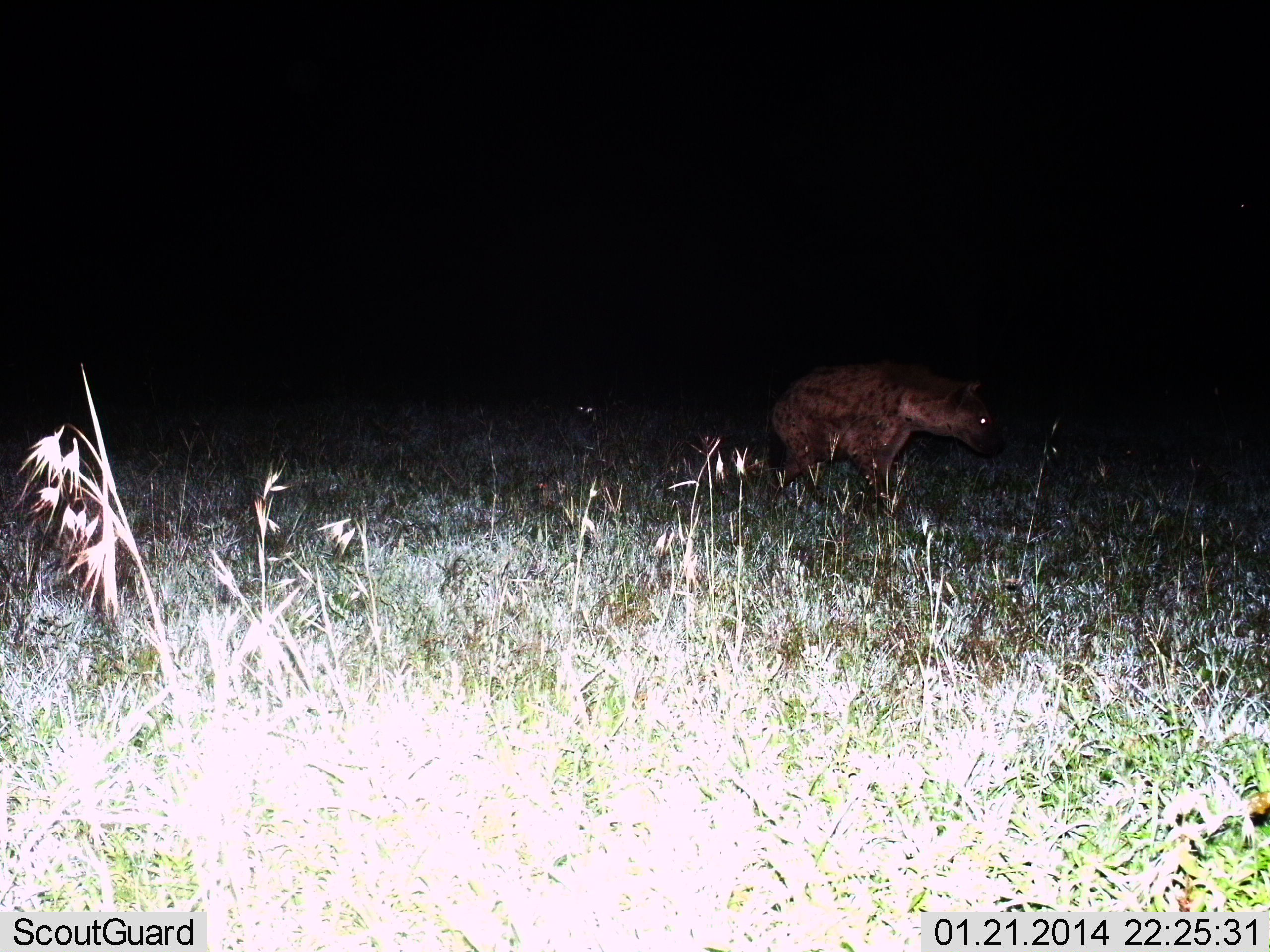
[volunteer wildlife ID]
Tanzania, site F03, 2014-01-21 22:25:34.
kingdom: Animalia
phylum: Chordata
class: Mammalia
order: Carnivora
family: Hyaenidae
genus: Crocuta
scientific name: Crocuta crocuta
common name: spotted hyena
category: hyenaspotted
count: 1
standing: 50%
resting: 0%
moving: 50%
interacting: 0%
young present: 0%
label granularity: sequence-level